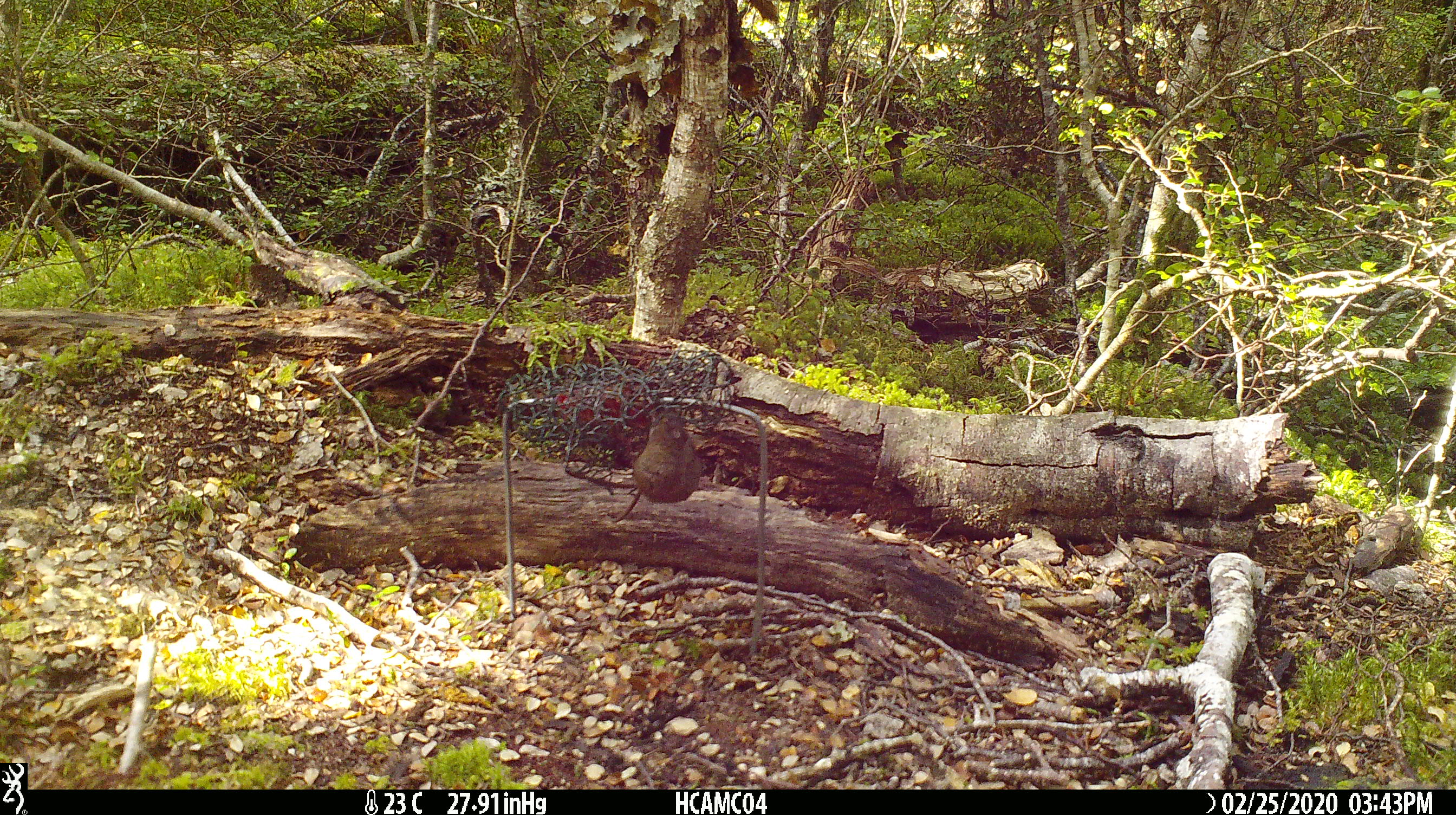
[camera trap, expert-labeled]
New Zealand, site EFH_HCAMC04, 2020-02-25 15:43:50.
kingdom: Animalia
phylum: Chordata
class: Mammalia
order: Rodentia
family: Muridae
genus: Mus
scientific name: Mus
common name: mouse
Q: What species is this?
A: Mouse (Mus).